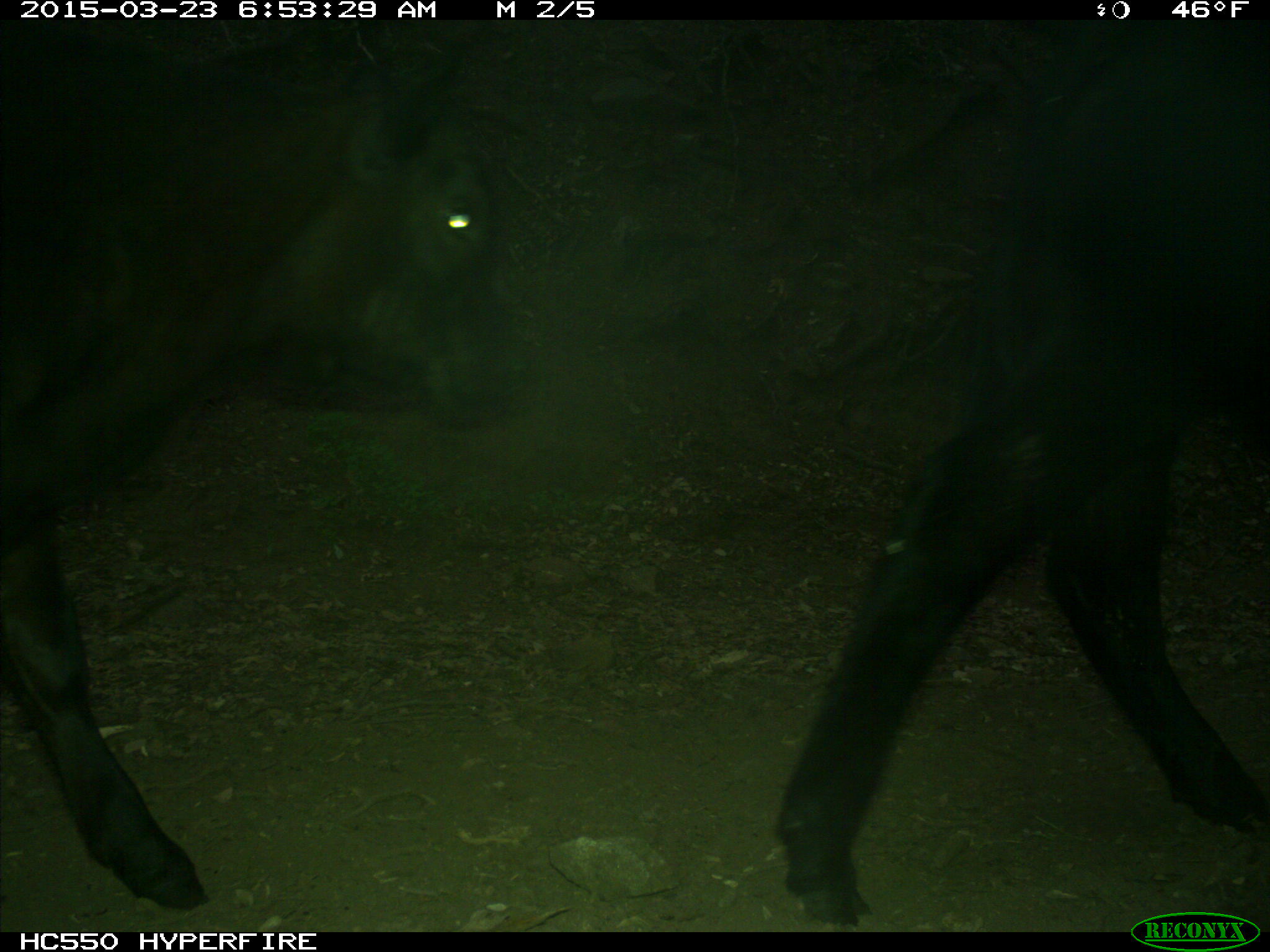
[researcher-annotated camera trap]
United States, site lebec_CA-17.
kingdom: Animalia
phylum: Chordata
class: Mammalia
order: Artiodactyla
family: Bovidae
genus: Bos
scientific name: Bos taurus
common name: domestic cow